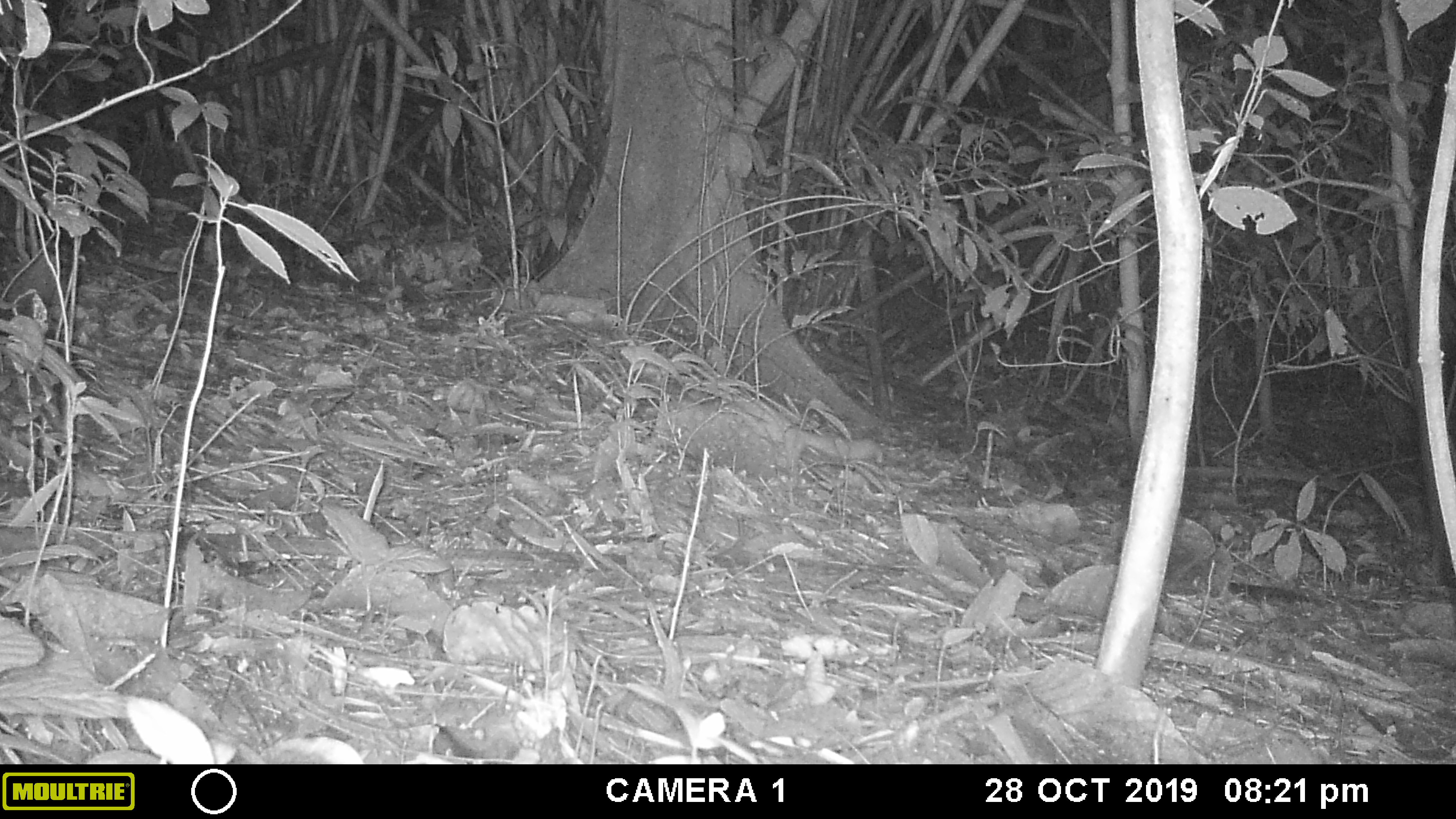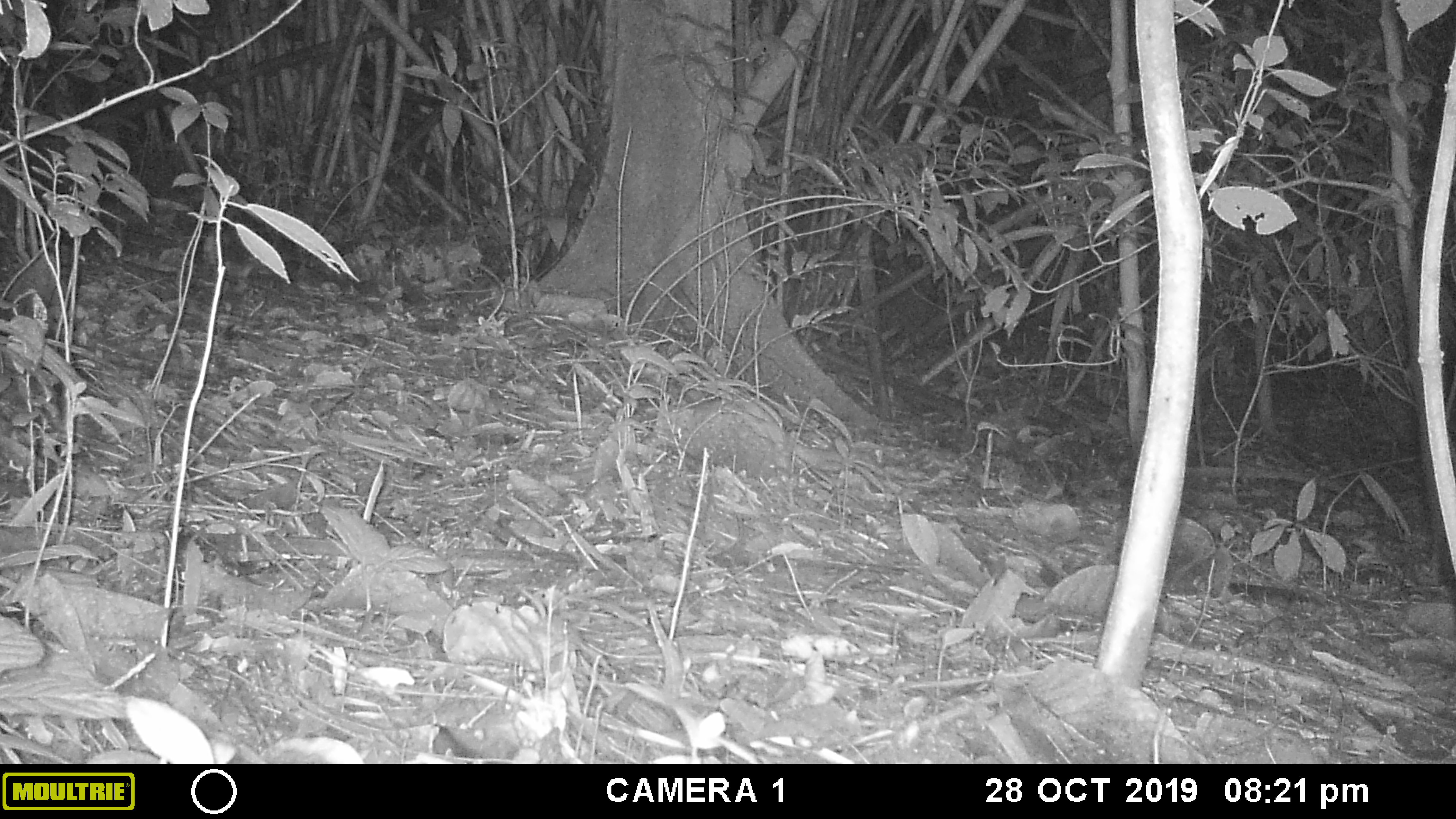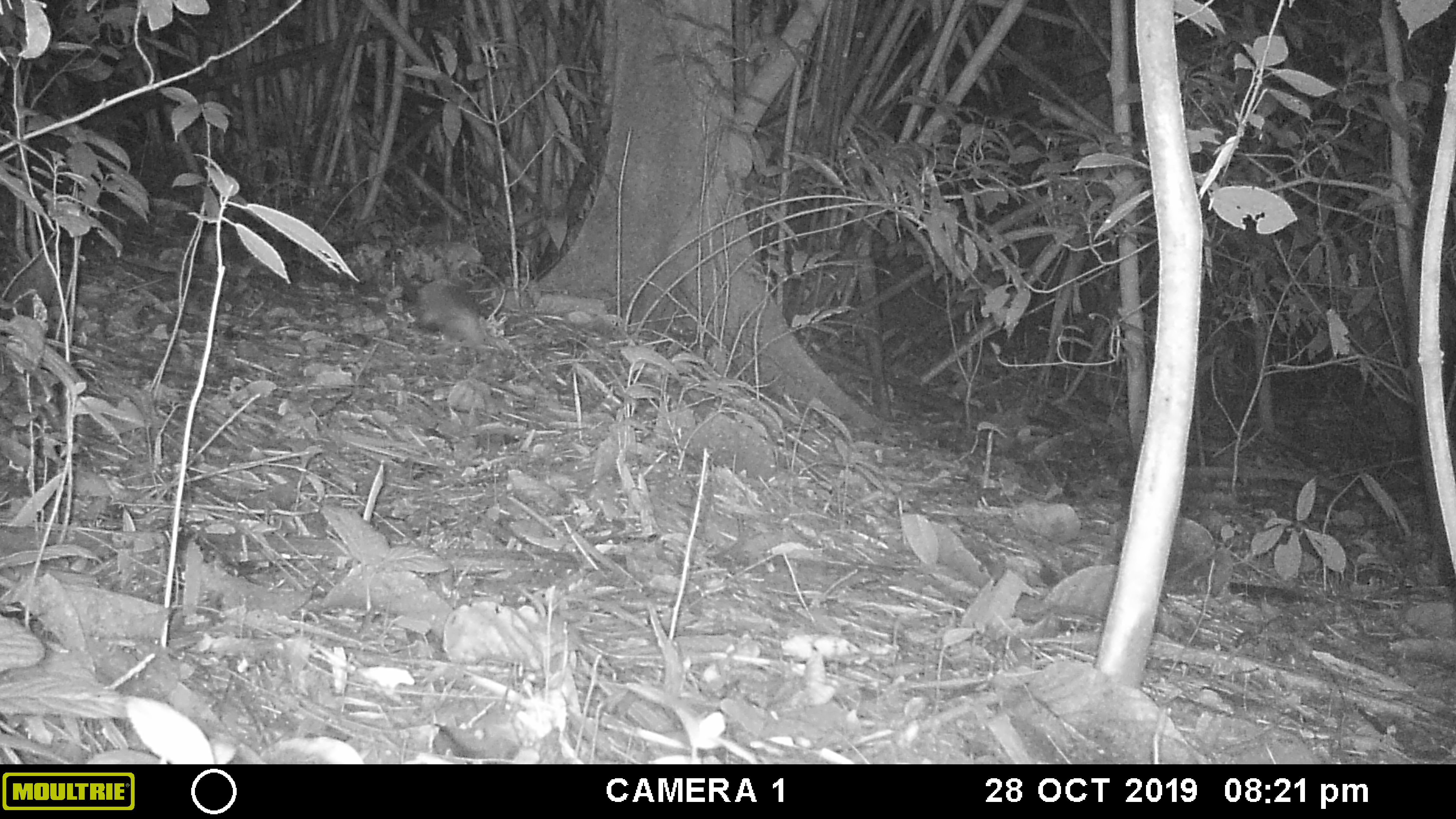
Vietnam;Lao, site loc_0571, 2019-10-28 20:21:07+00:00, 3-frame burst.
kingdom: Animalia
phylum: Chordata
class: Mammalia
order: Carnivora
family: Mustelidae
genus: Melogale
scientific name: Melogale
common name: ferret badger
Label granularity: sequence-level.